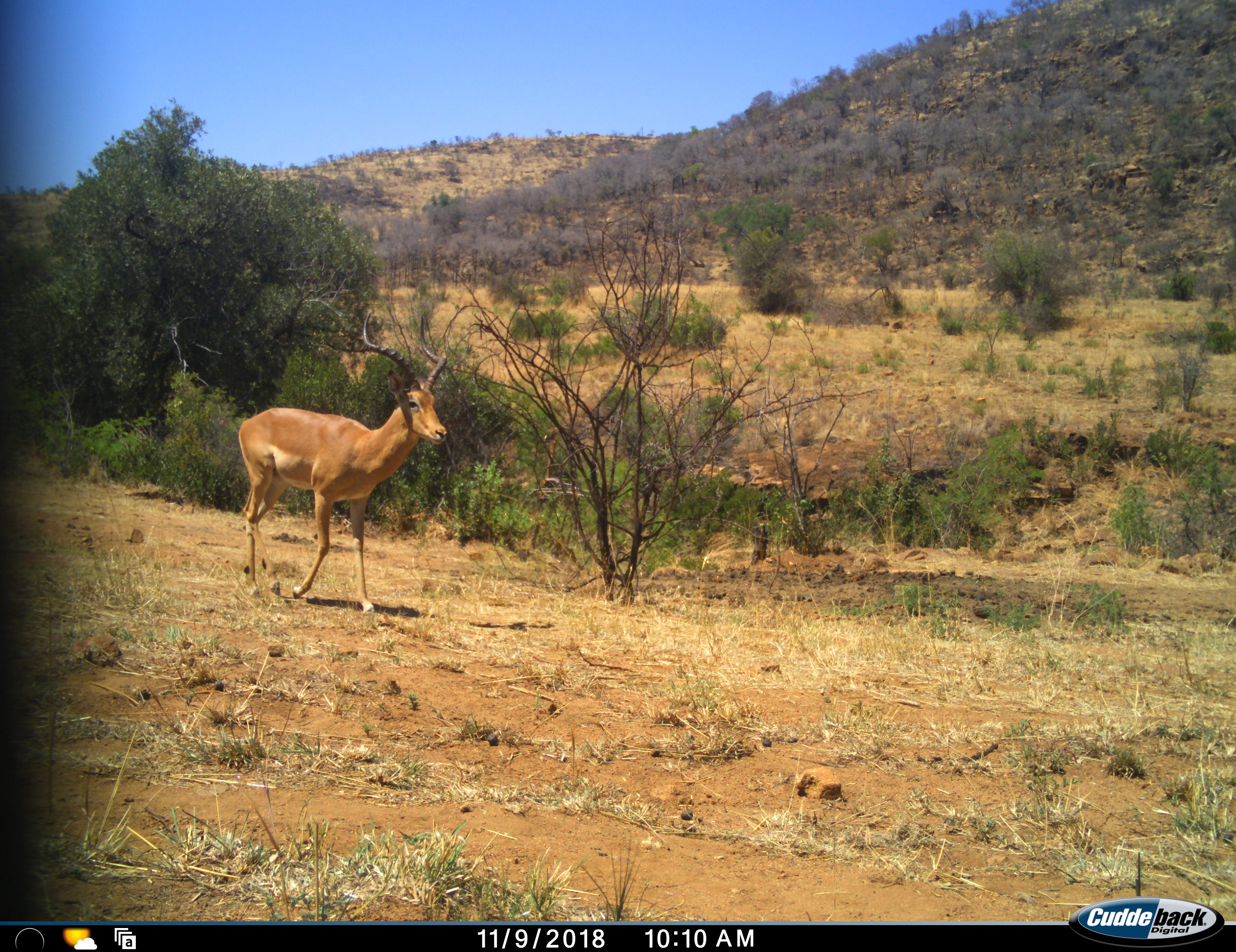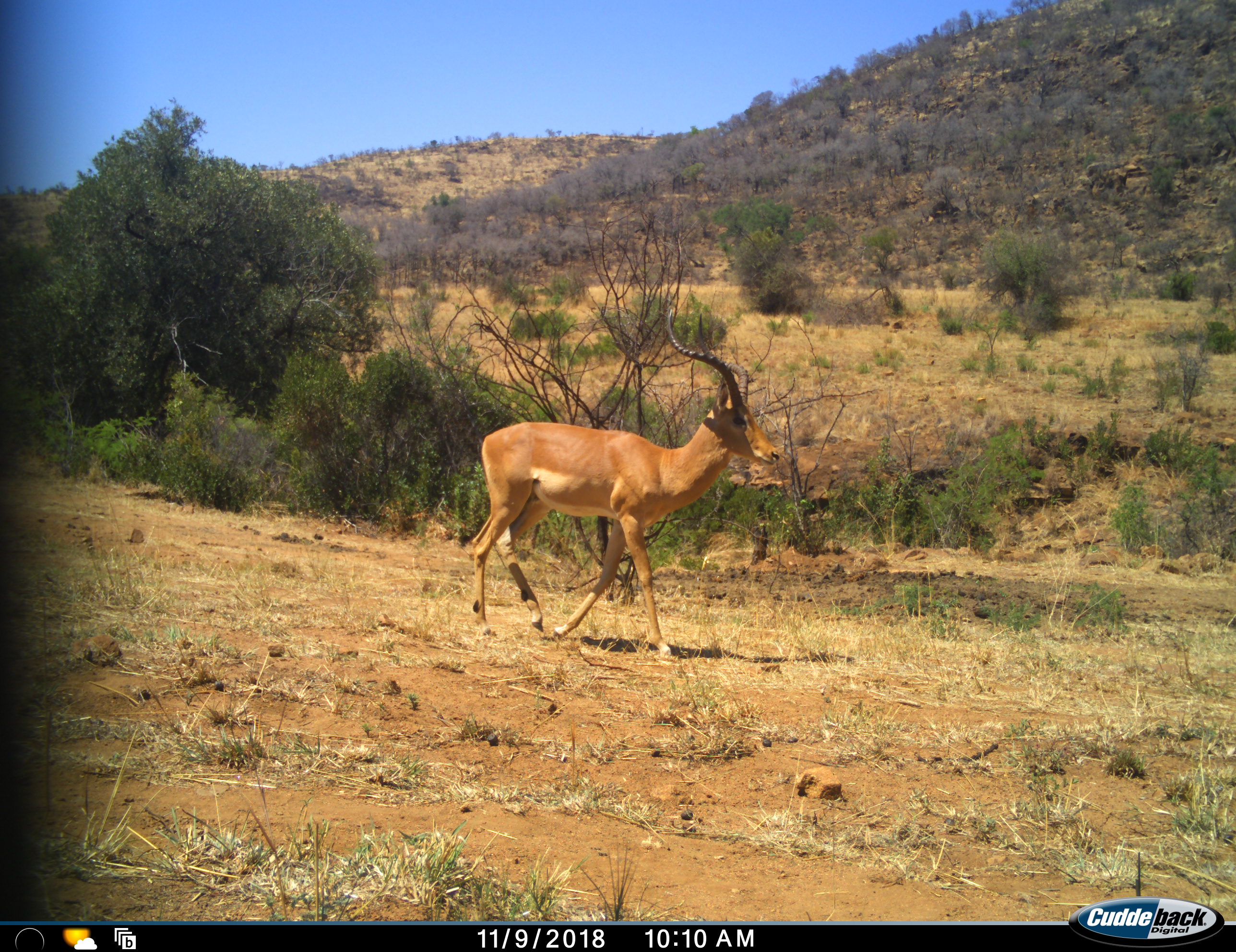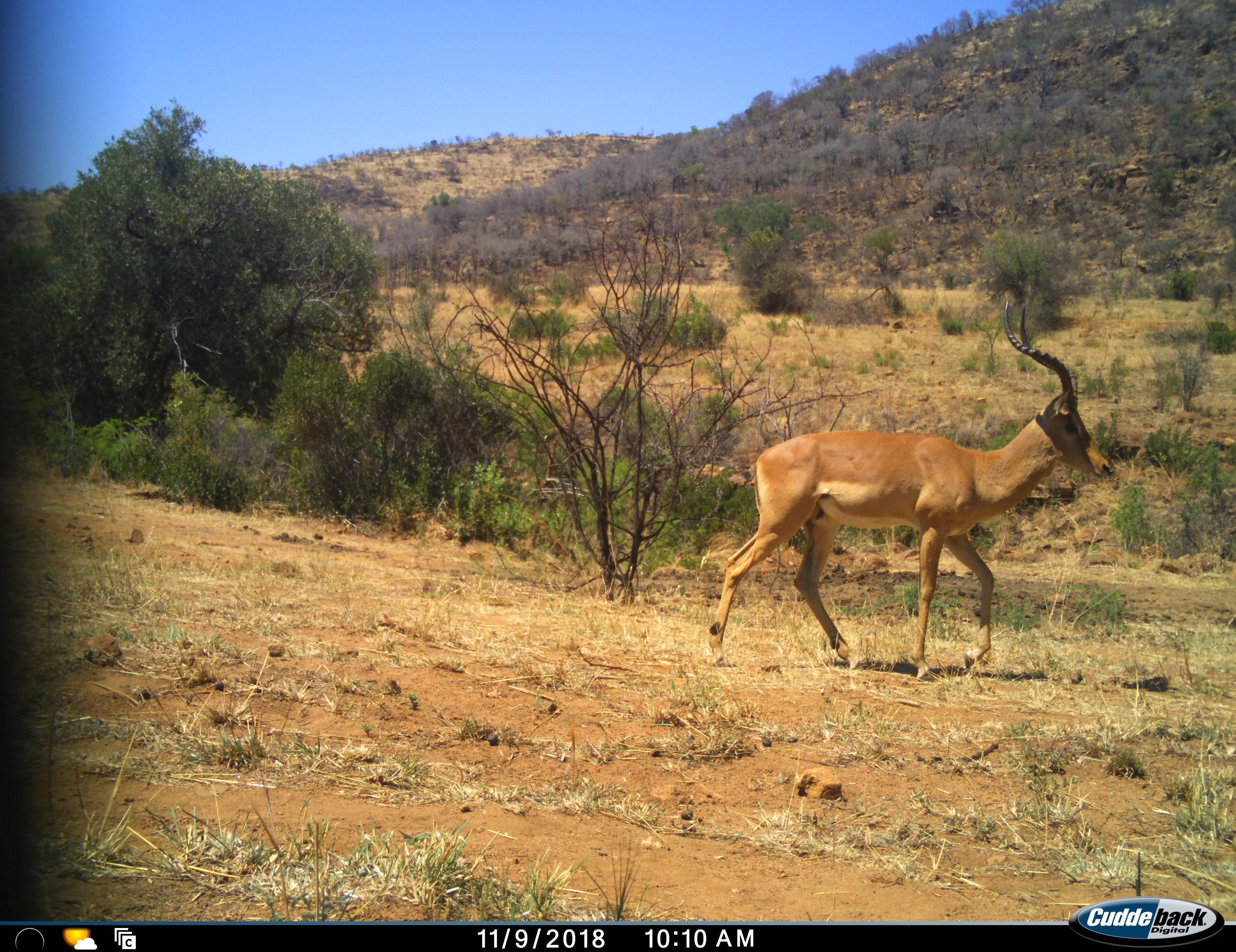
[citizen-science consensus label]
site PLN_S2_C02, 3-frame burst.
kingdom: Animalia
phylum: Chordata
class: Mammalia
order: Artiodactyla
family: Bovidae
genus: Aepyceros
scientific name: Aepyceros melampus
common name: impala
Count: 1.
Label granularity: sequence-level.